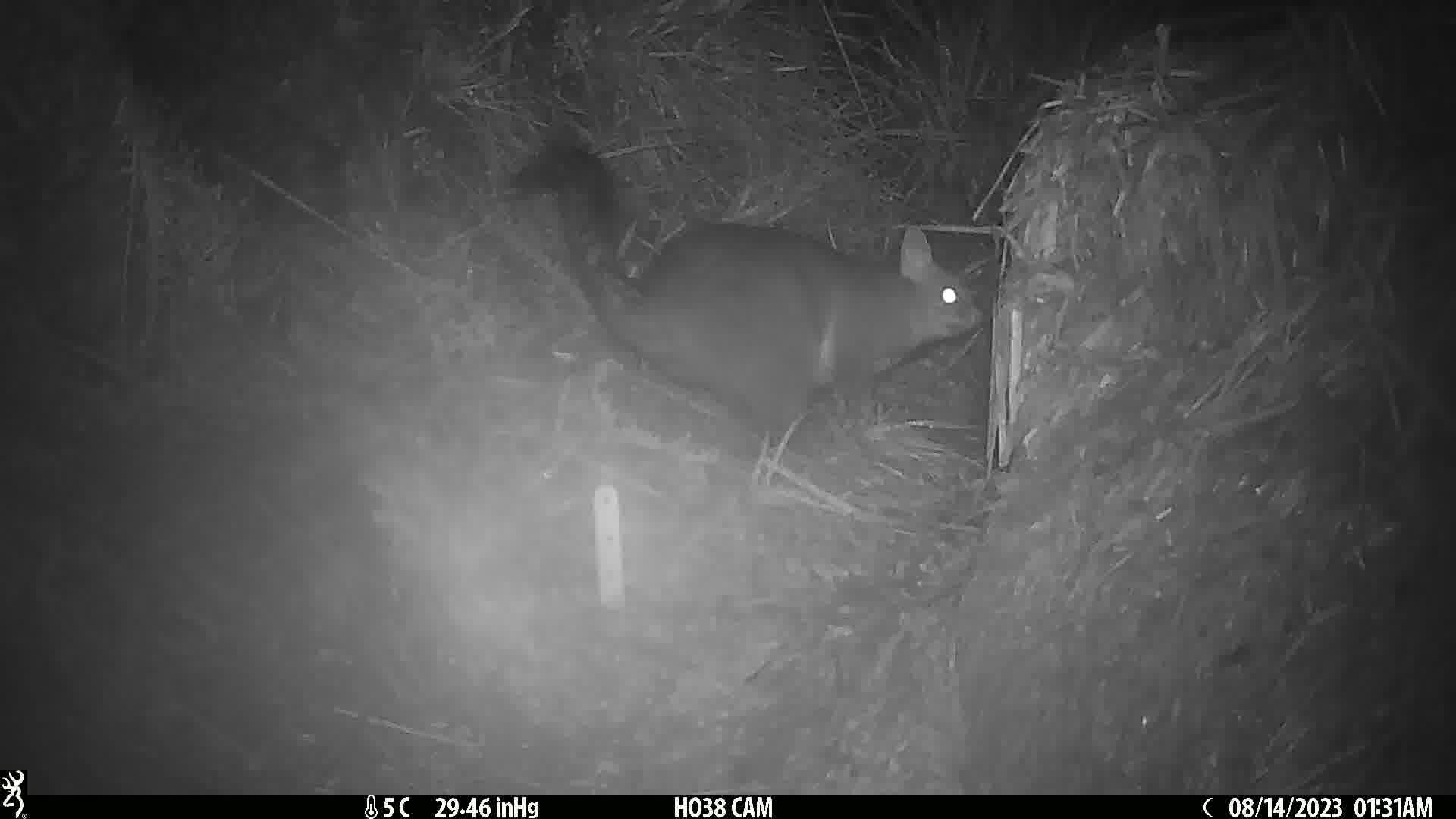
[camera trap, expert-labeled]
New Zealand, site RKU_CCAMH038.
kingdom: Animalia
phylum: Chordata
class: Mammalia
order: Diprotodontia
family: Phalangeridae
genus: Trichosurus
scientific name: Trichosurus vulpecula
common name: common brushtail possum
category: possum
Possum (common brushtail possum) (Trichosurus vulpecula).